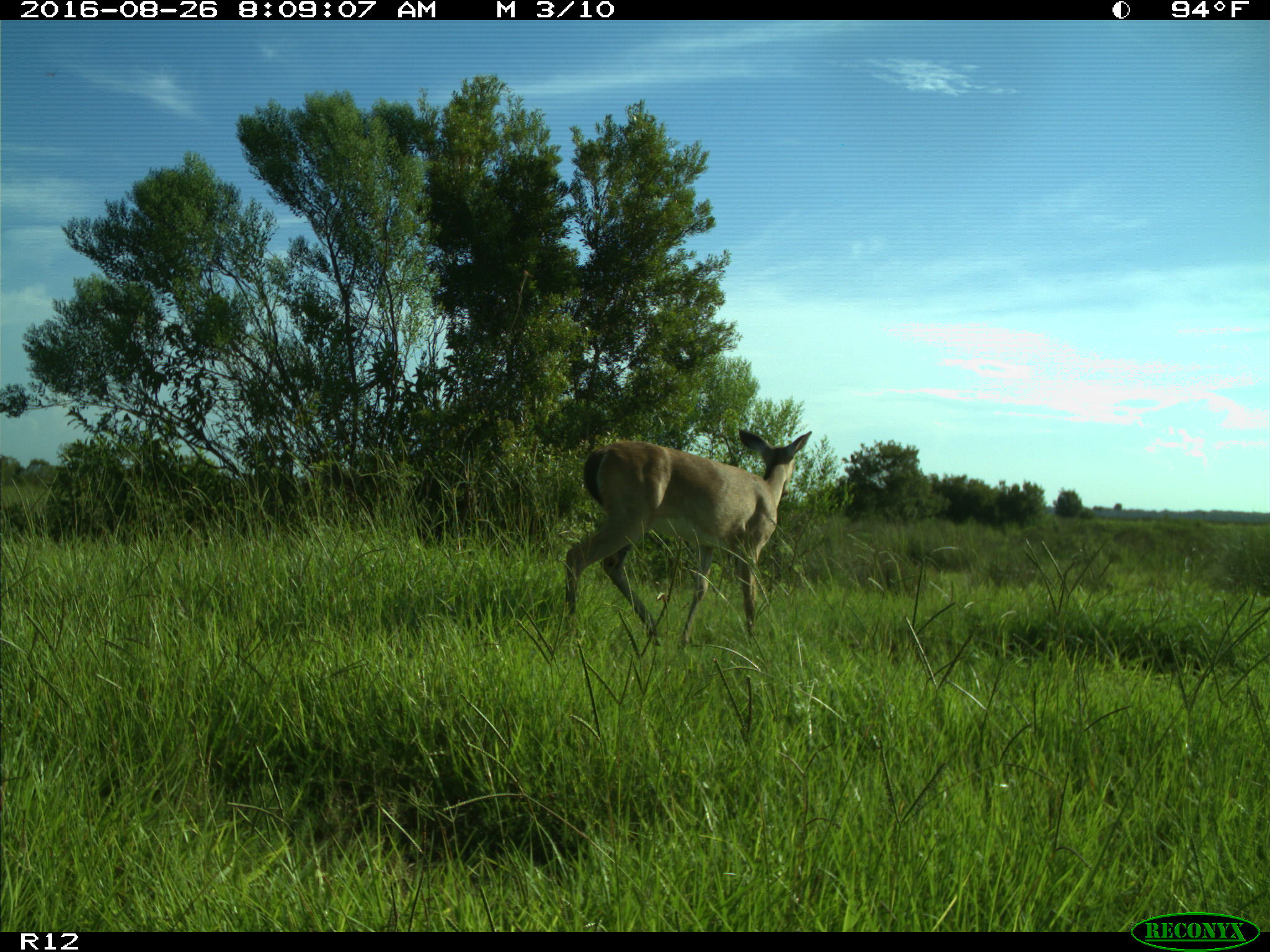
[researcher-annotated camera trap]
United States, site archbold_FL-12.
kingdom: Animalia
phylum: Chordata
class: Mammalia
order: Artiodactyla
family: Cervidae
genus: Odocoileus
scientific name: Odocoileus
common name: deer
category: unidentified deer